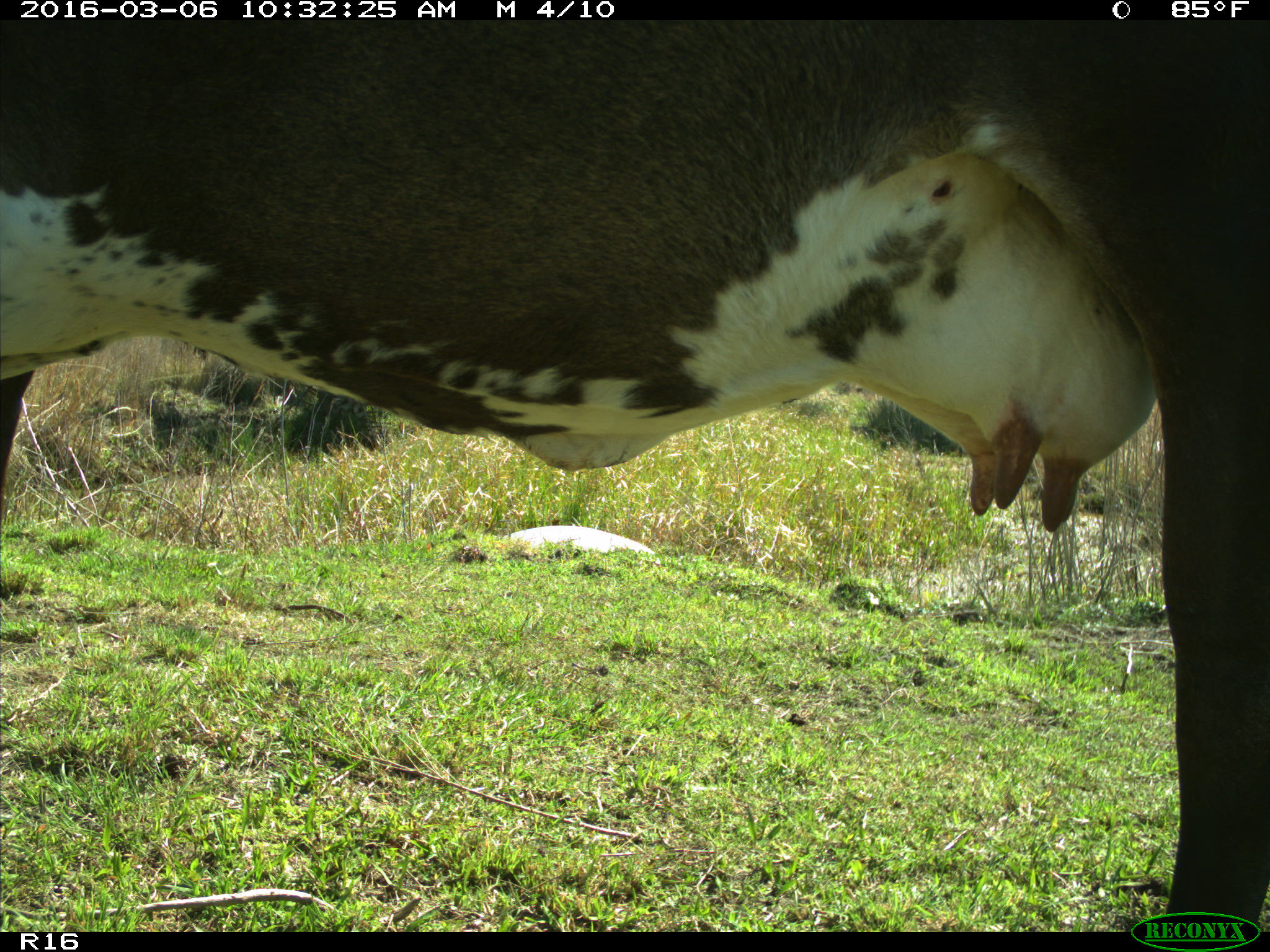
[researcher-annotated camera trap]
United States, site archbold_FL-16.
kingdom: Animalia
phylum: Chordata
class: Mammalia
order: Artiodactyla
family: Bovidae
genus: Bos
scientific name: Bos taurus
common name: domestic cow